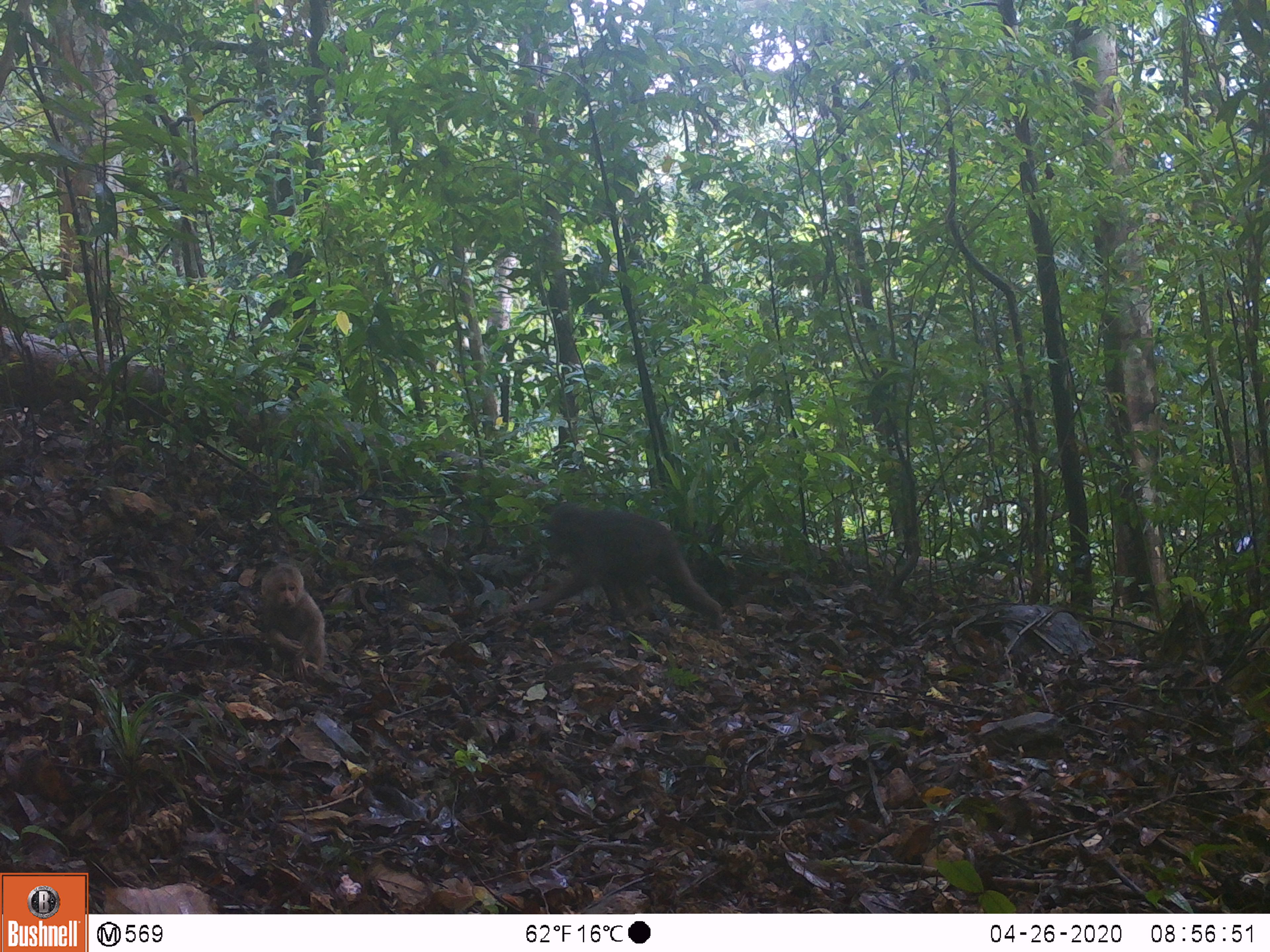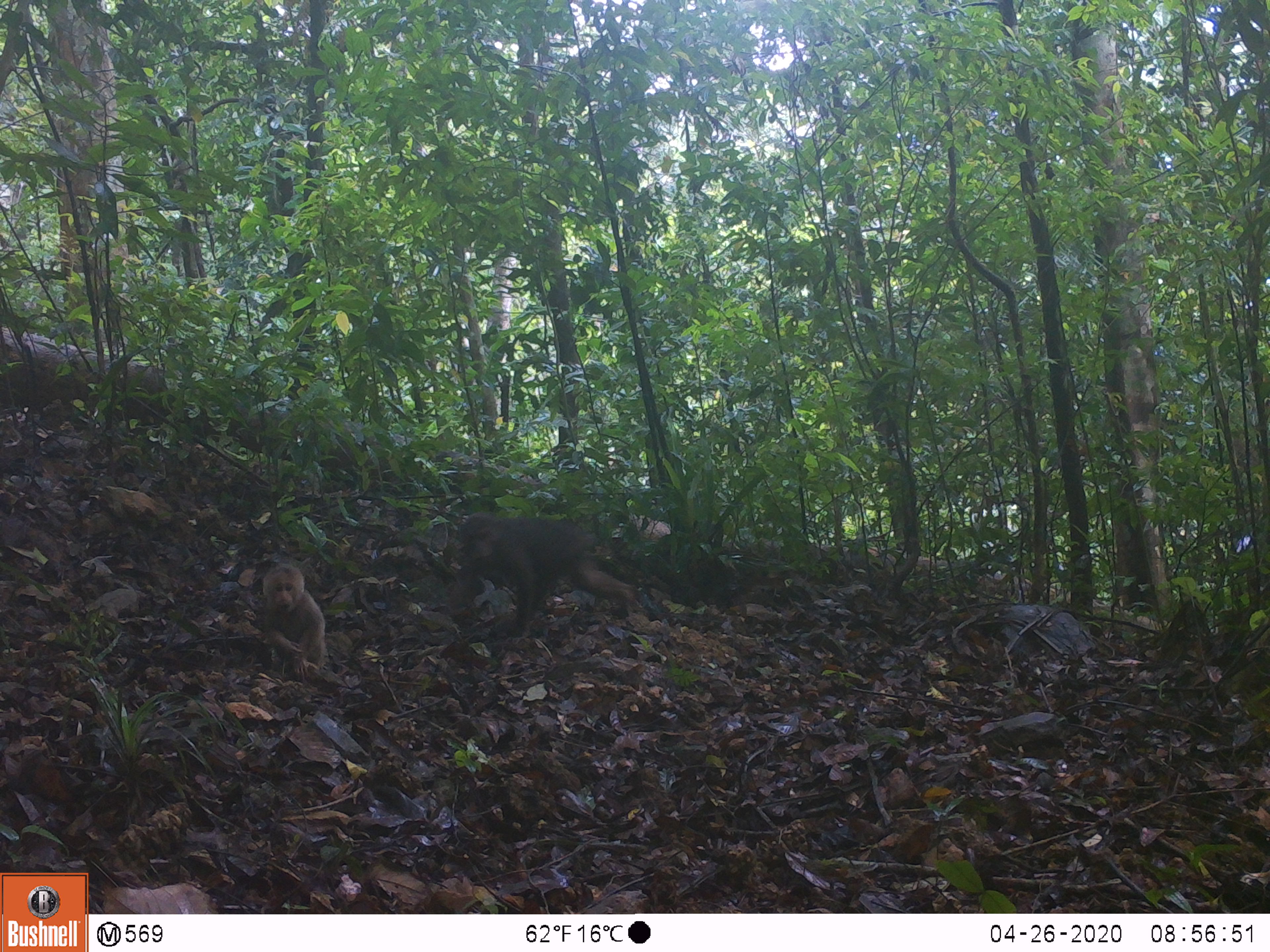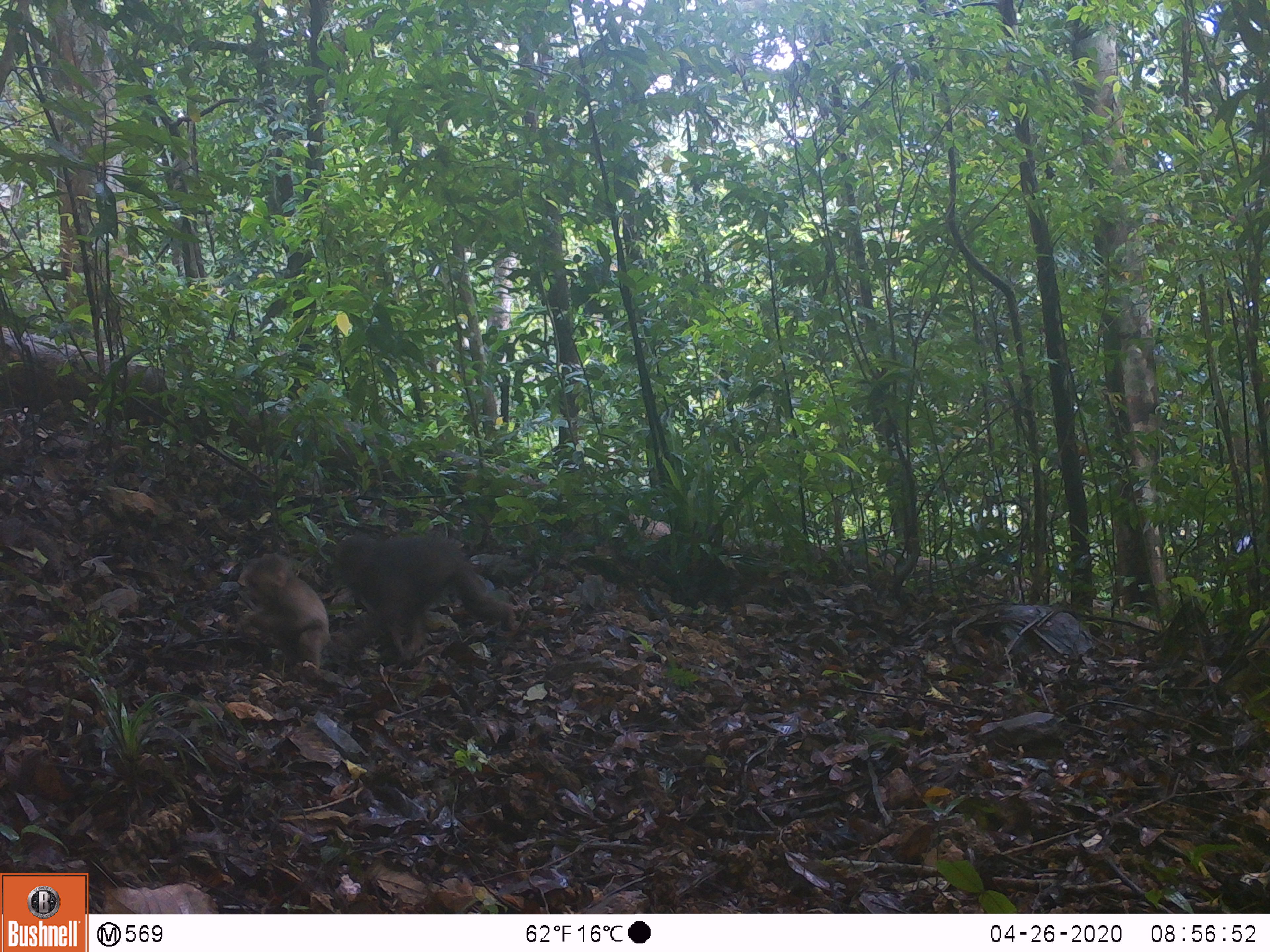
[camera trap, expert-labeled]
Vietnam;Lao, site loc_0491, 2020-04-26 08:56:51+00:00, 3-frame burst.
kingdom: Animalia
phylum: Chordata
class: Mammalia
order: Primates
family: Cercopithecidae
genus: Macaca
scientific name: Macaca arctoides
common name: stump-tailed macaque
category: stump tailed macaque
Stump tailed macaque (stump-tailed macaque) (Macaca arctoides). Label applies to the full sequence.